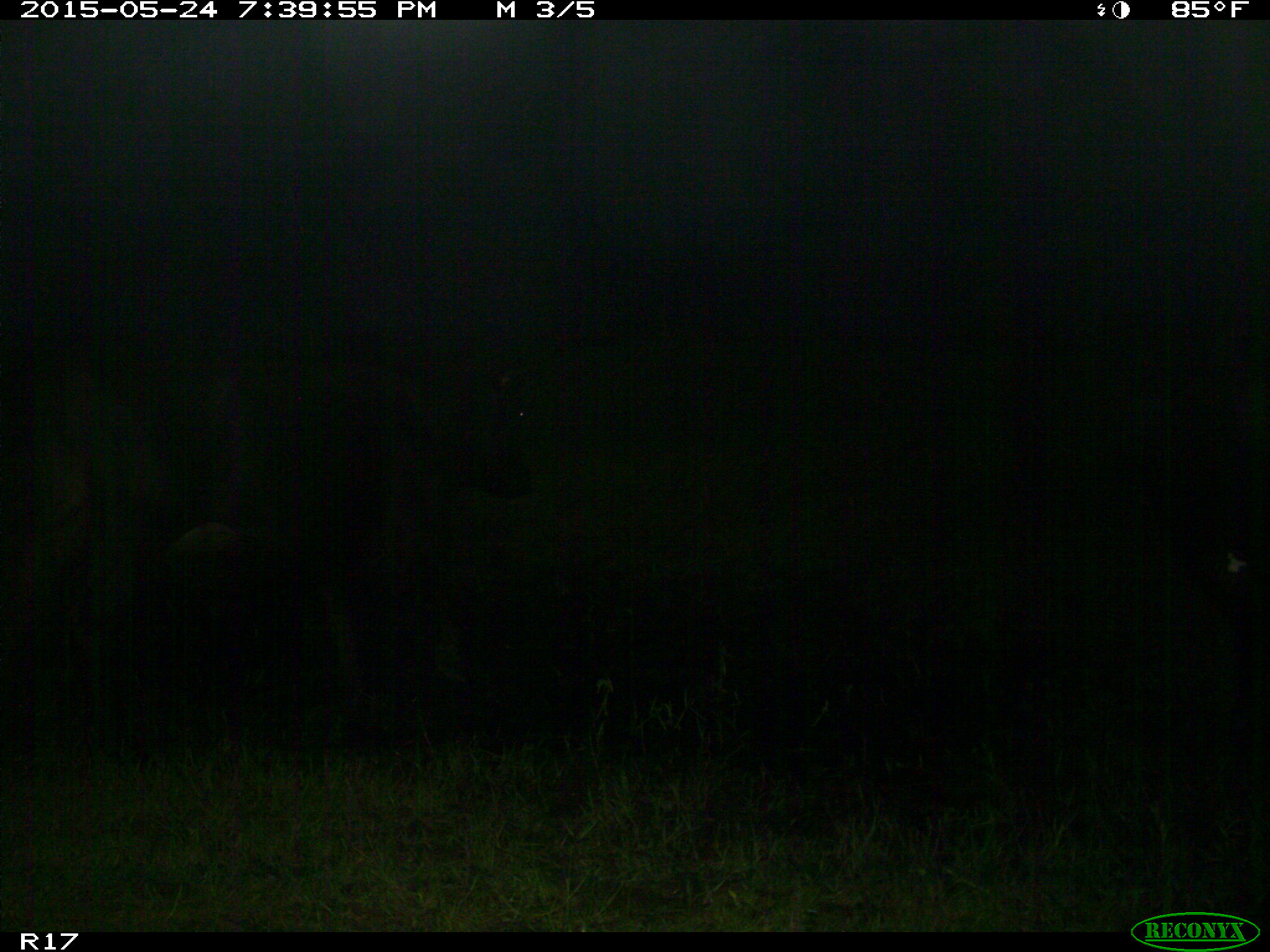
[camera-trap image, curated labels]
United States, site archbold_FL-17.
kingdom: Animalia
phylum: Chordata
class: Mammalia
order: Artiodactyla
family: Bovidae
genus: Bos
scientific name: Bos taurus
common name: domestic cow